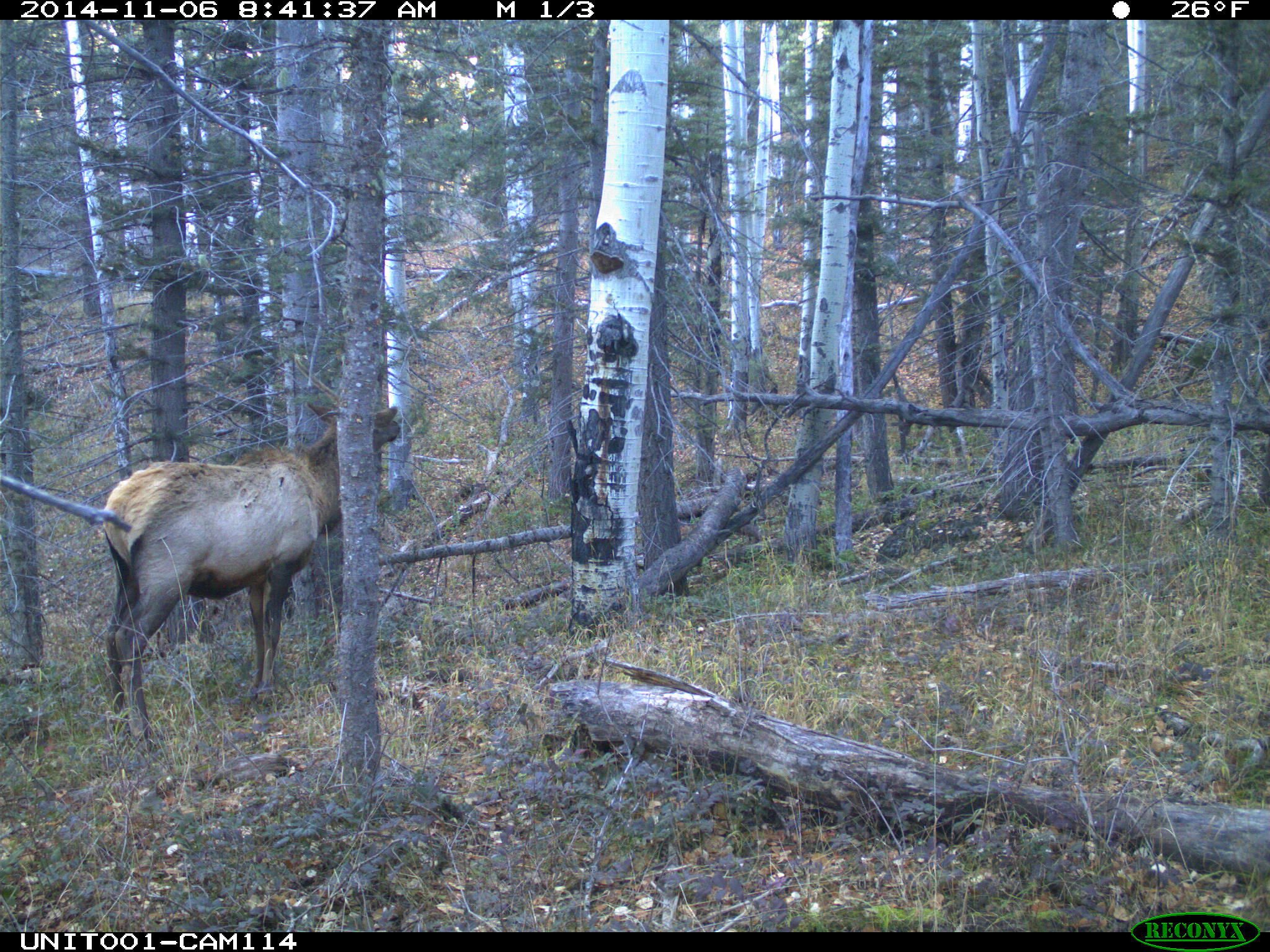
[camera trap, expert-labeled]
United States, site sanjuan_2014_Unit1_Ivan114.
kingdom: Animalia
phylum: Chordata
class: Mammalia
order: Artiodactyla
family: Cervidae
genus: Cervus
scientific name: Cervus elaphus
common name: red deer